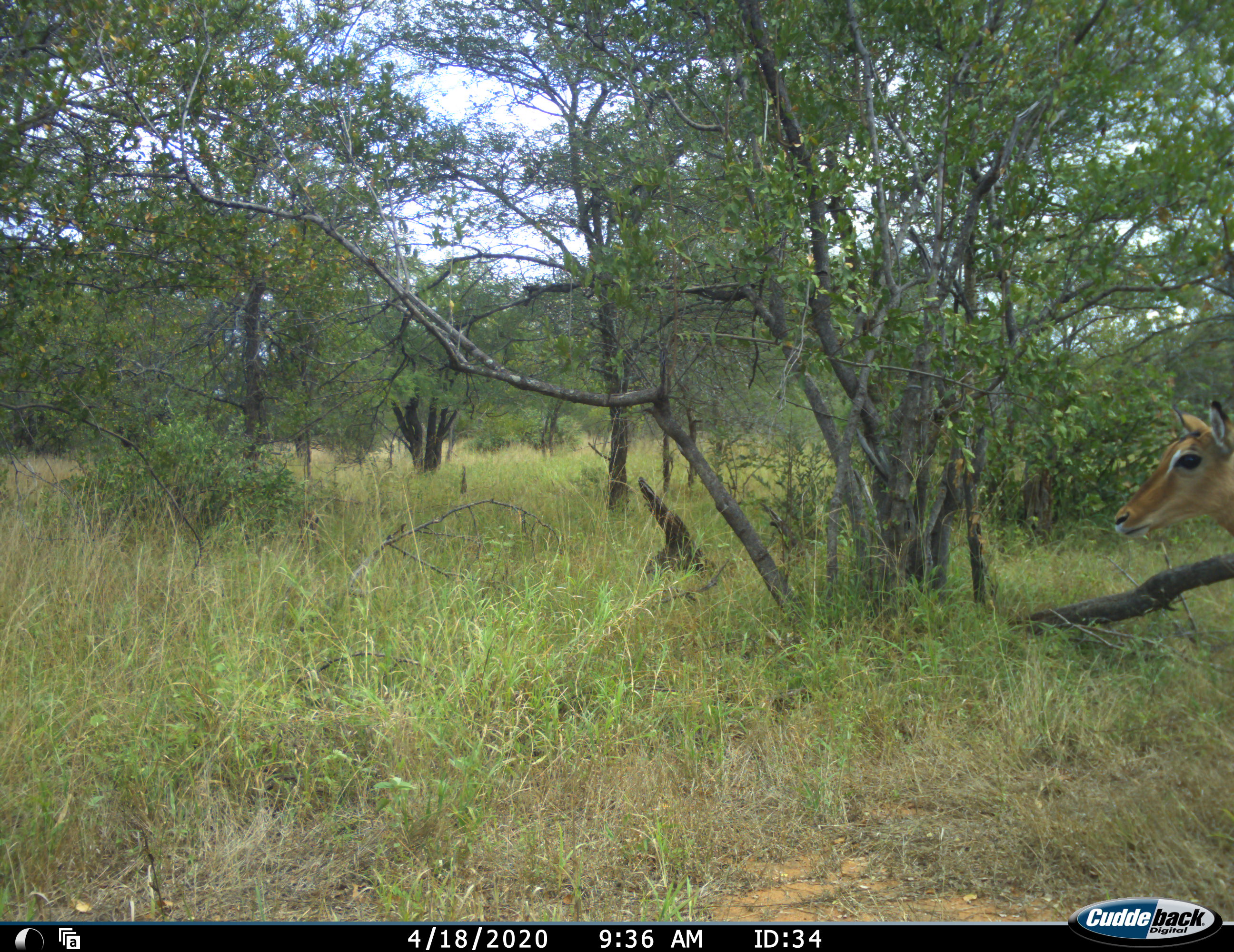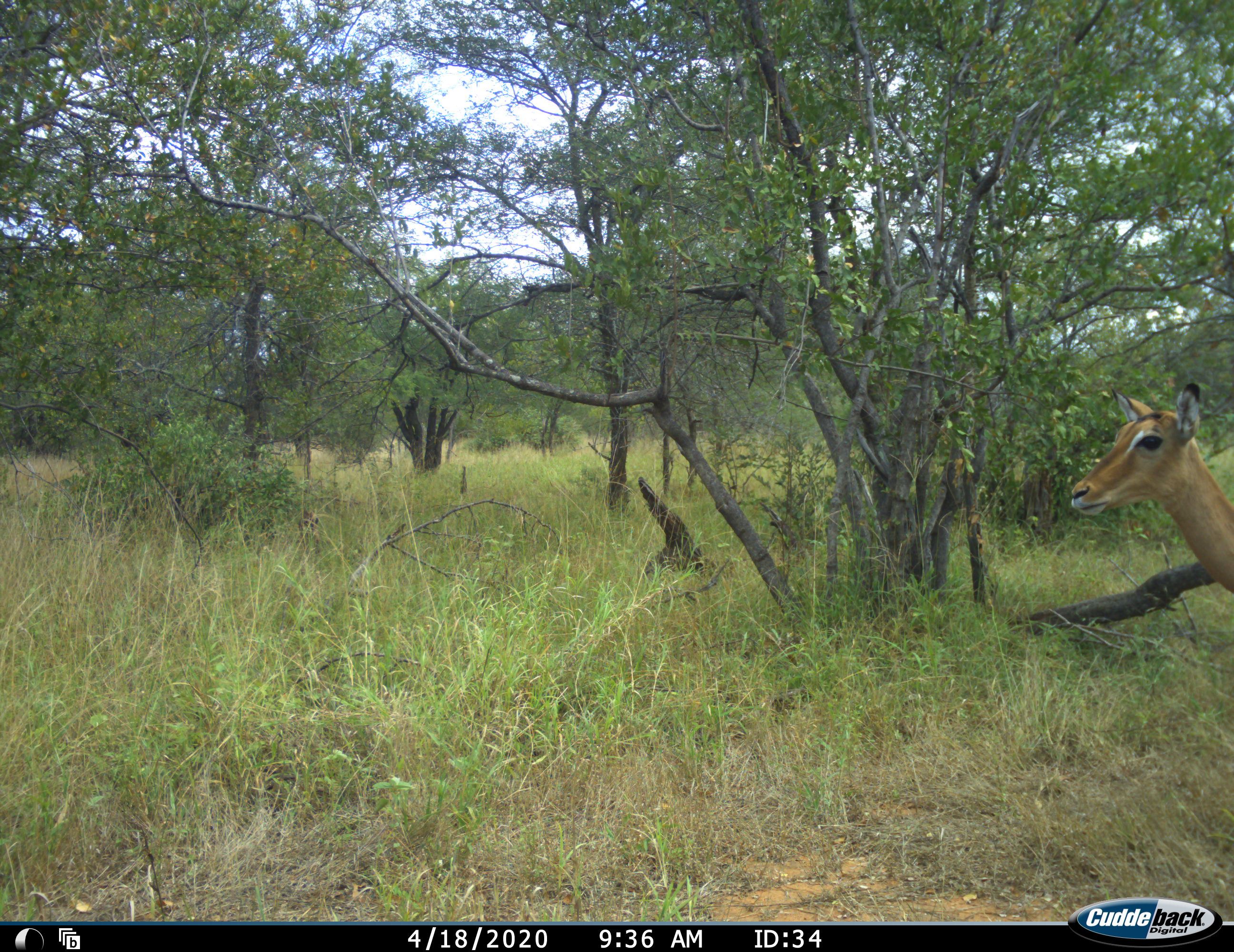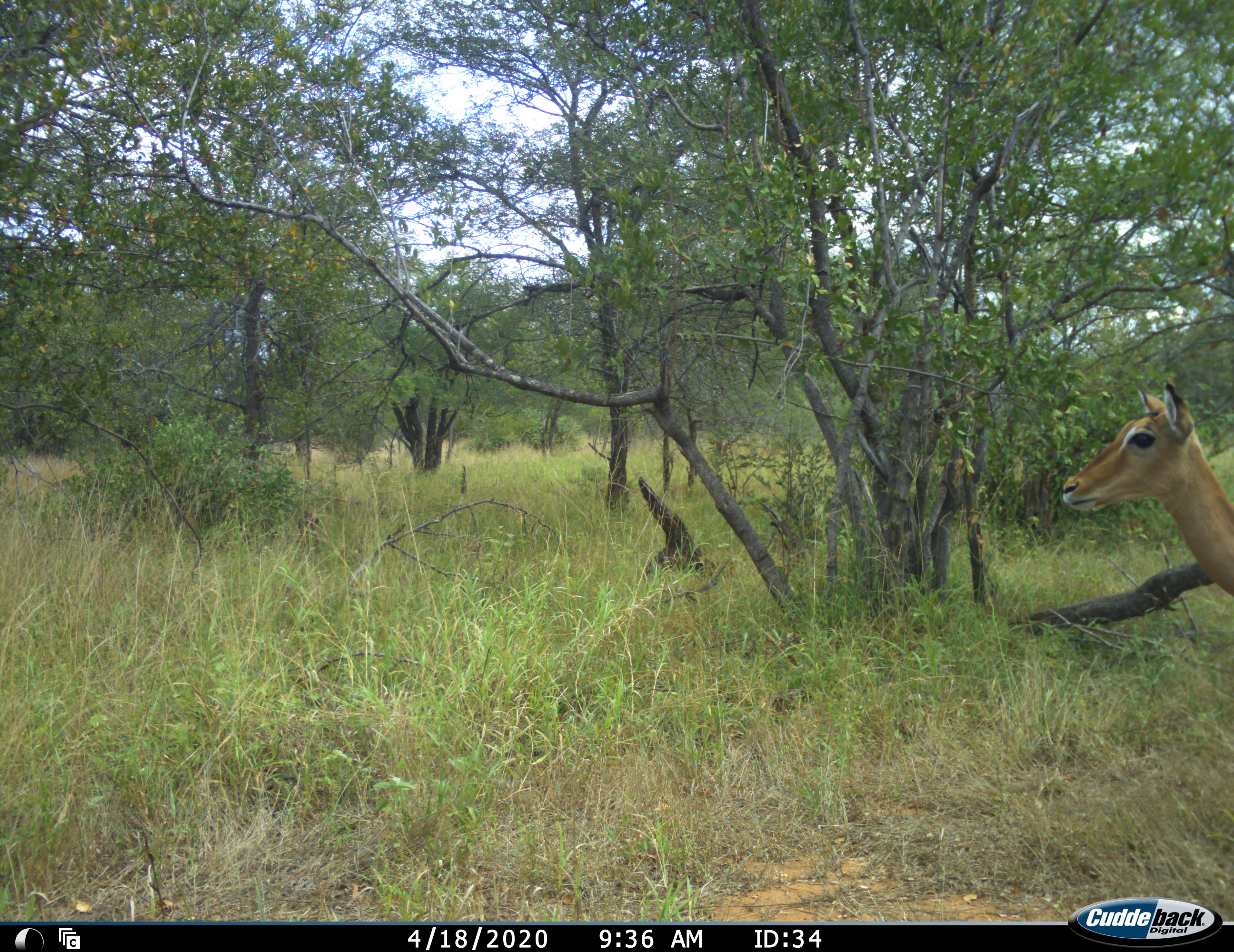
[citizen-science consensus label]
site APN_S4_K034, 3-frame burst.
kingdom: Animalia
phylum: Chordata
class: Mammalia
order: Artiodactyla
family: Bovidae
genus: Aepyceros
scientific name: Aepyceros melampus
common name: impala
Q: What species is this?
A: Impala (Aepyceros melampus).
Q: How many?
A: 1.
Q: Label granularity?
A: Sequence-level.